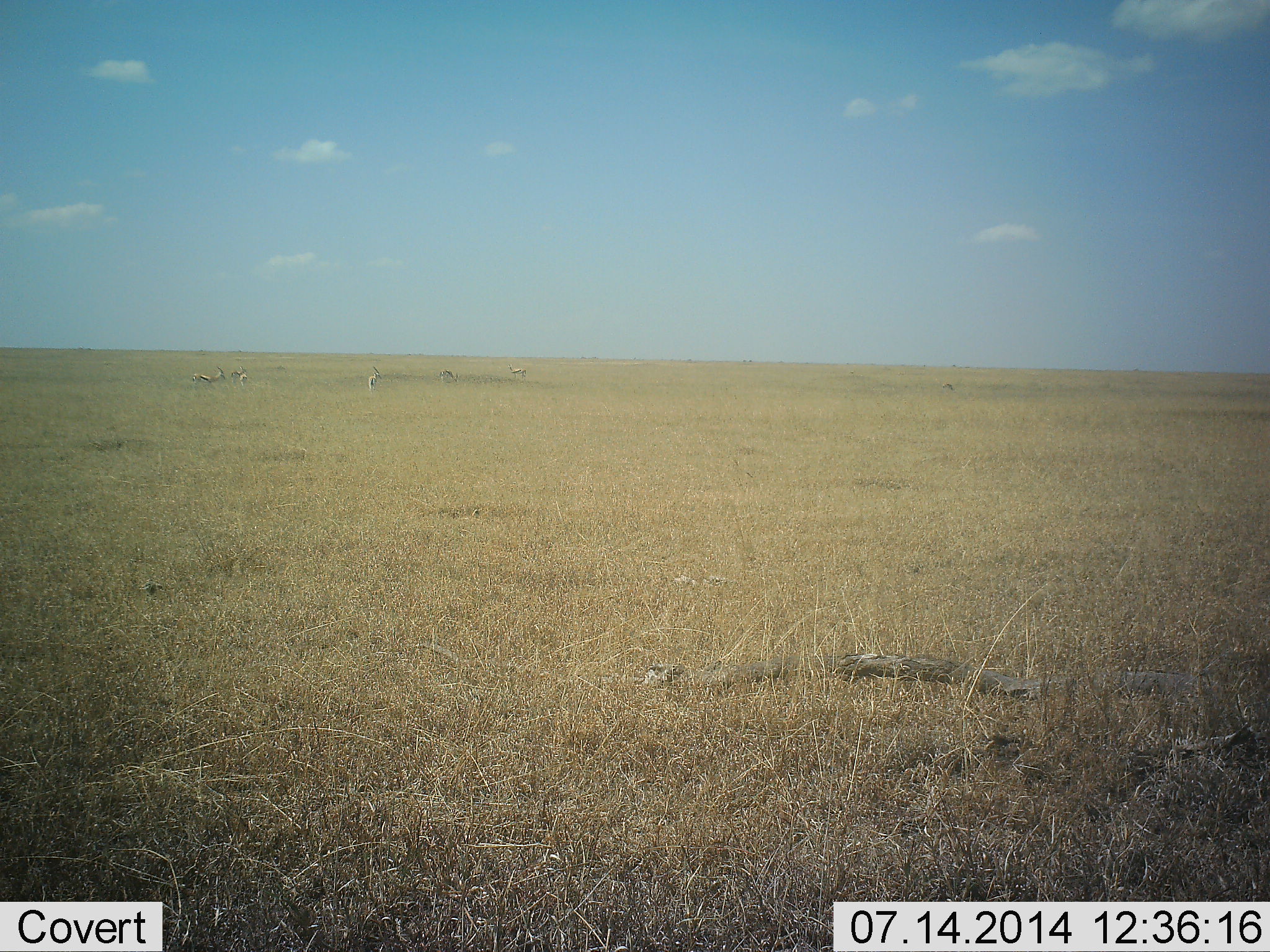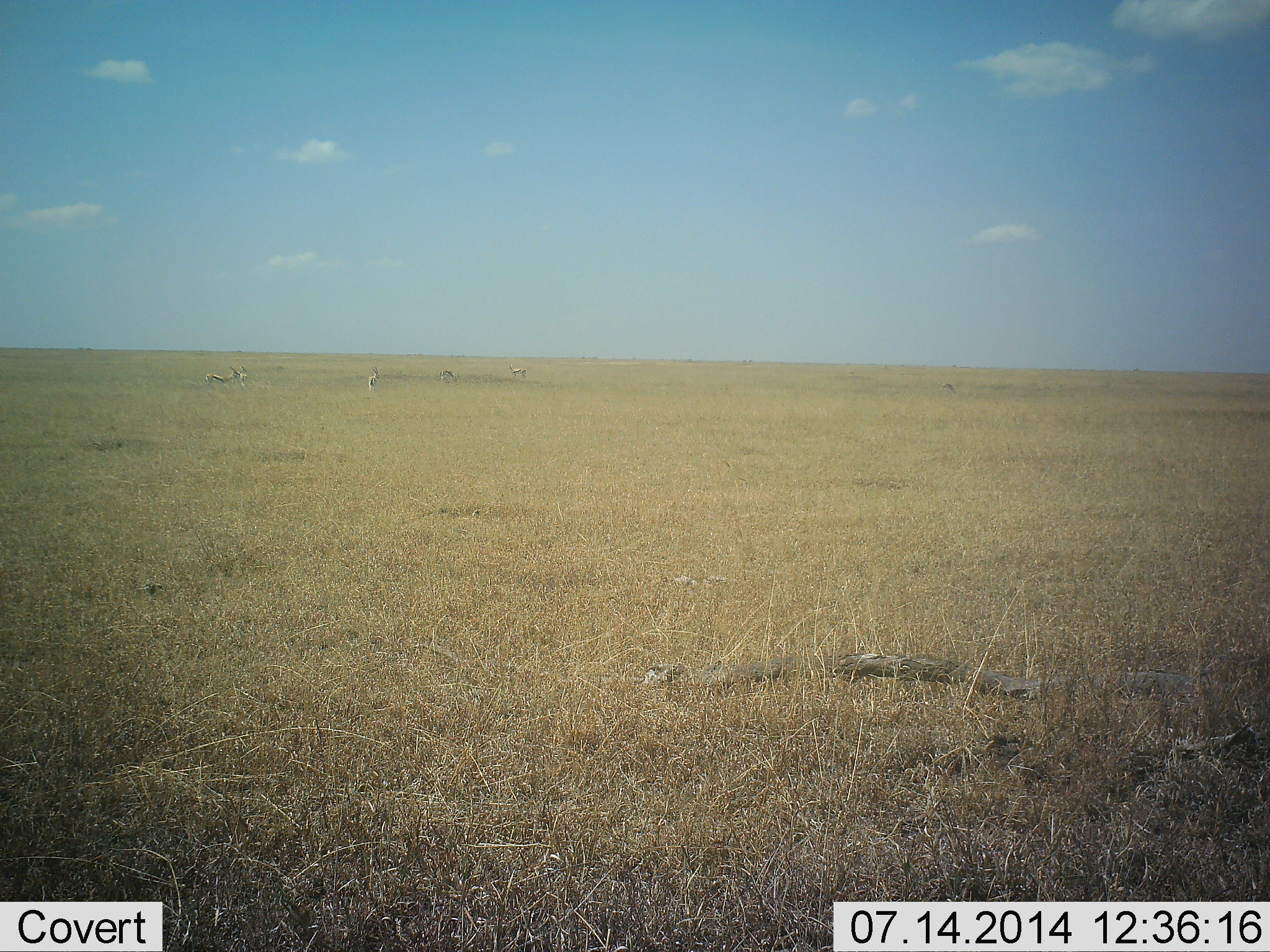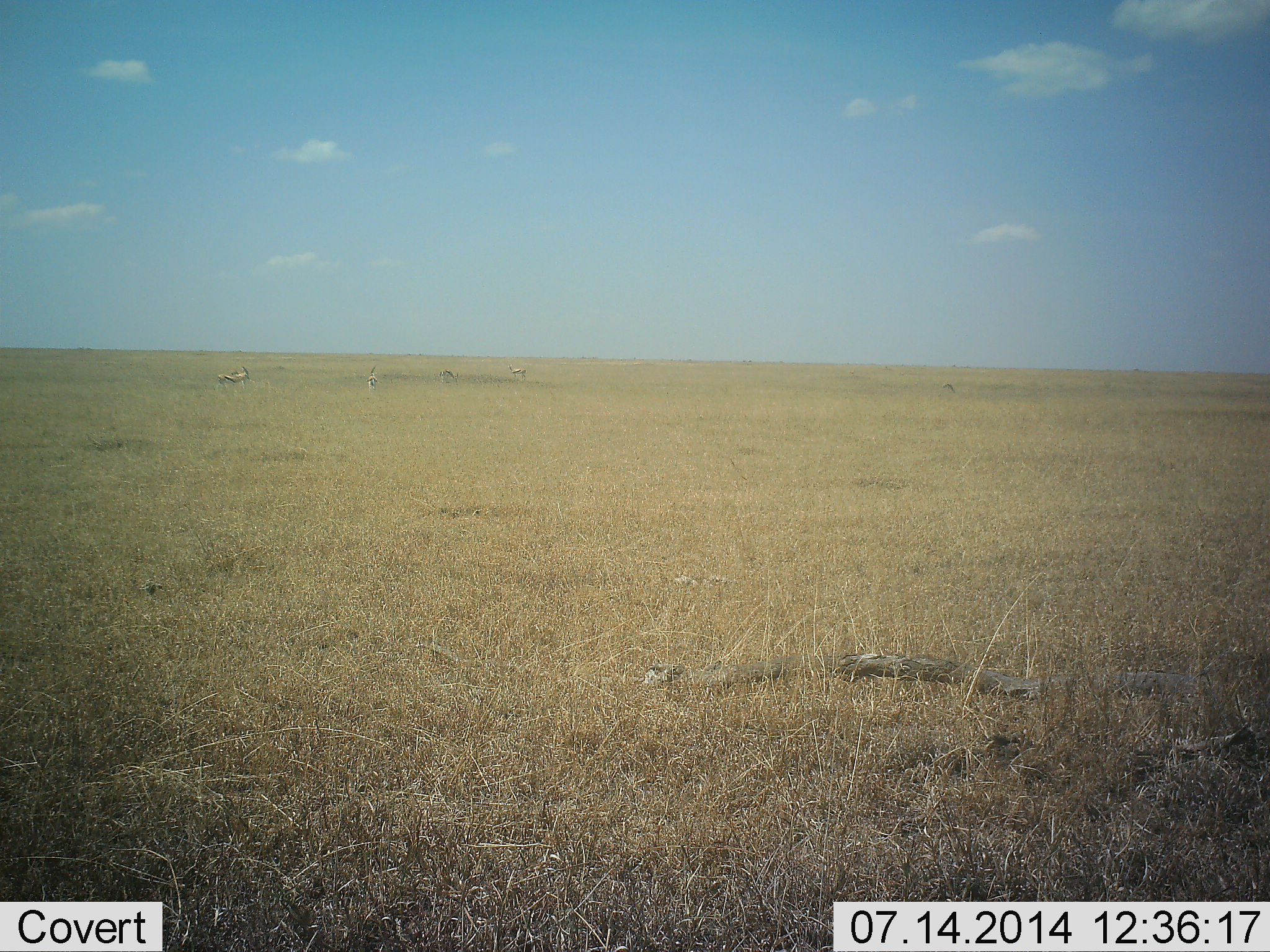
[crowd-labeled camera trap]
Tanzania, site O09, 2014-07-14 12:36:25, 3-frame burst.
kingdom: Animalia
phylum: Chordata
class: Mammalia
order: Artiodactyla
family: Bovidae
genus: Eudorcas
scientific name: Eudorcas thomsonii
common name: thomson's gazelle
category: gazellethomsons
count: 5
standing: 70%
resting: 0%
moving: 80%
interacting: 0%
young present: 0%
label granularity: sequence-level